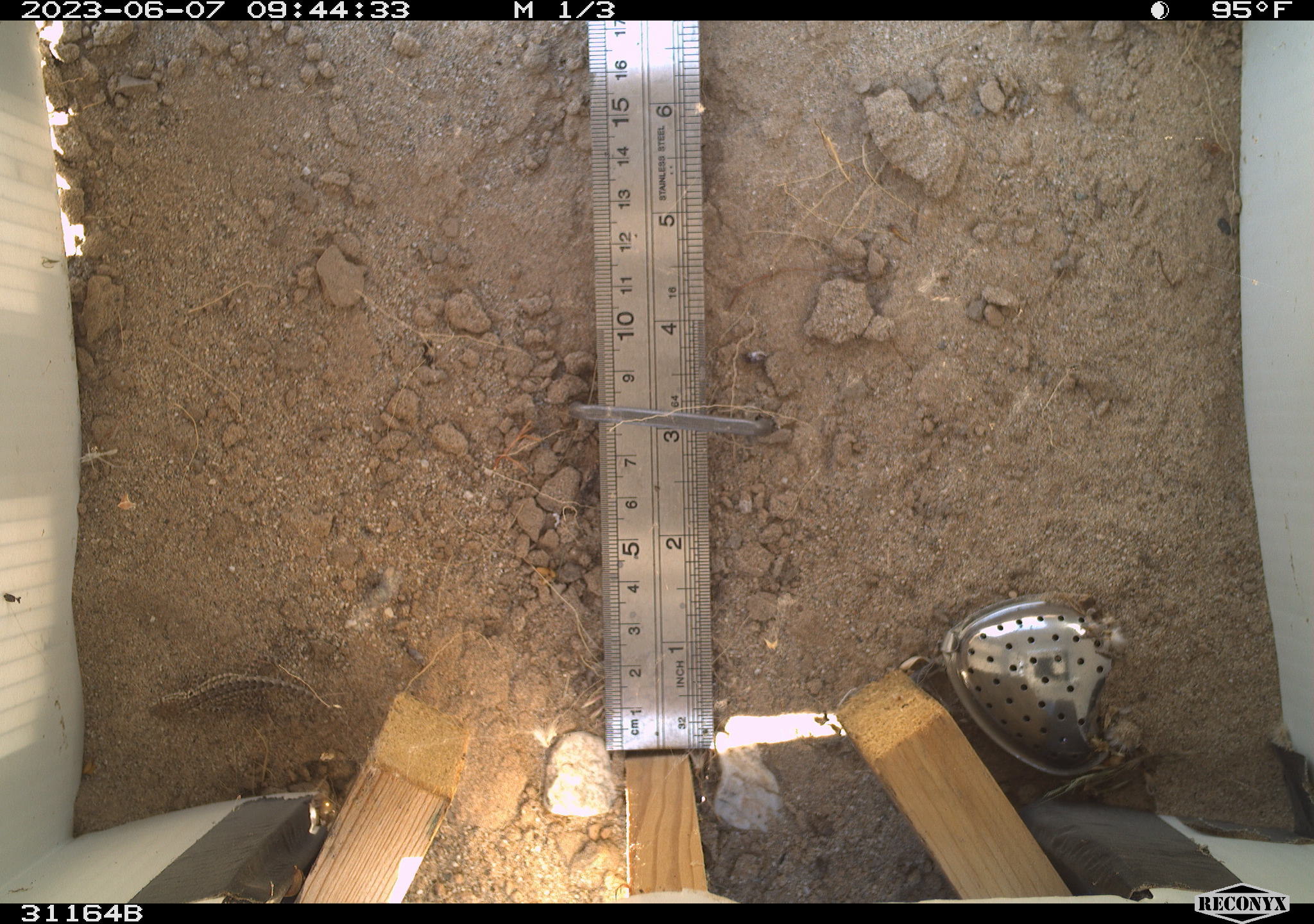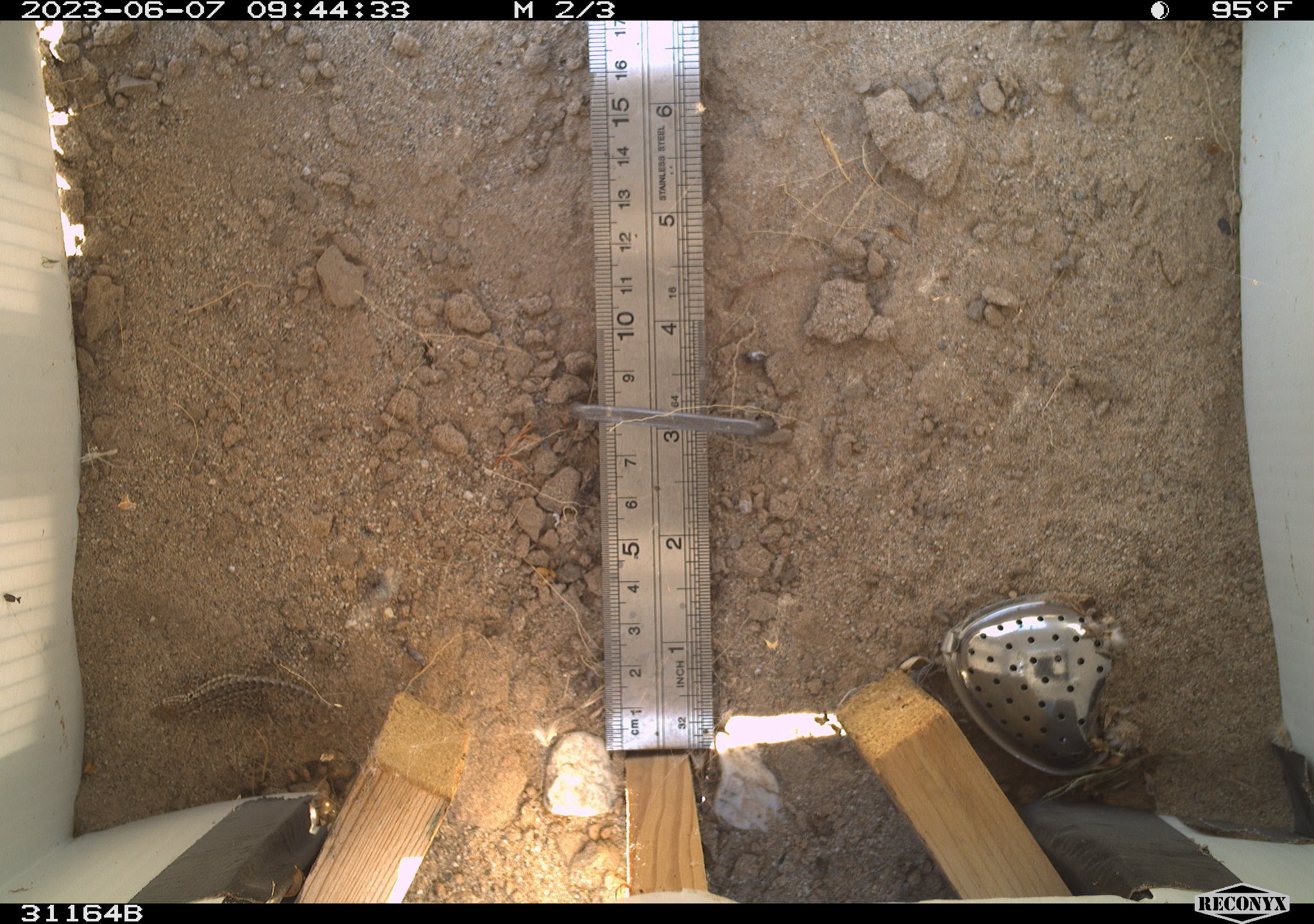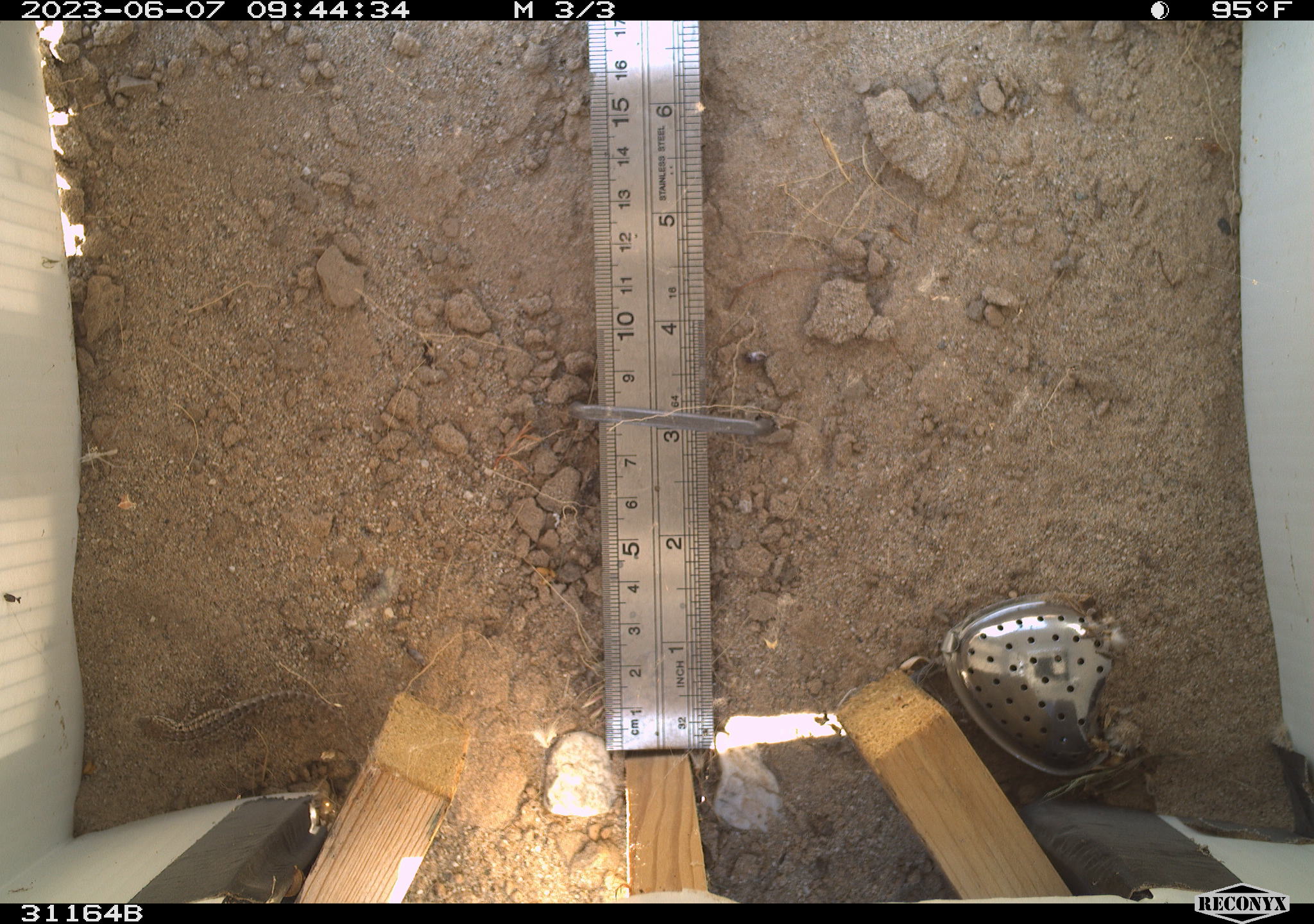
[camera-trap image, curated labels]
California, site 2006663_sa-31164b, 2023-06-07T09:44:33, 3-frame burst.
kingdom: Animalia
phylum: Chordata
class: Reptilia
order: Squamata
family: Phrynosomatidae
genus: Sceloporus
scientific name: Sceloporus graciosus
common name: common sagebrush lizard